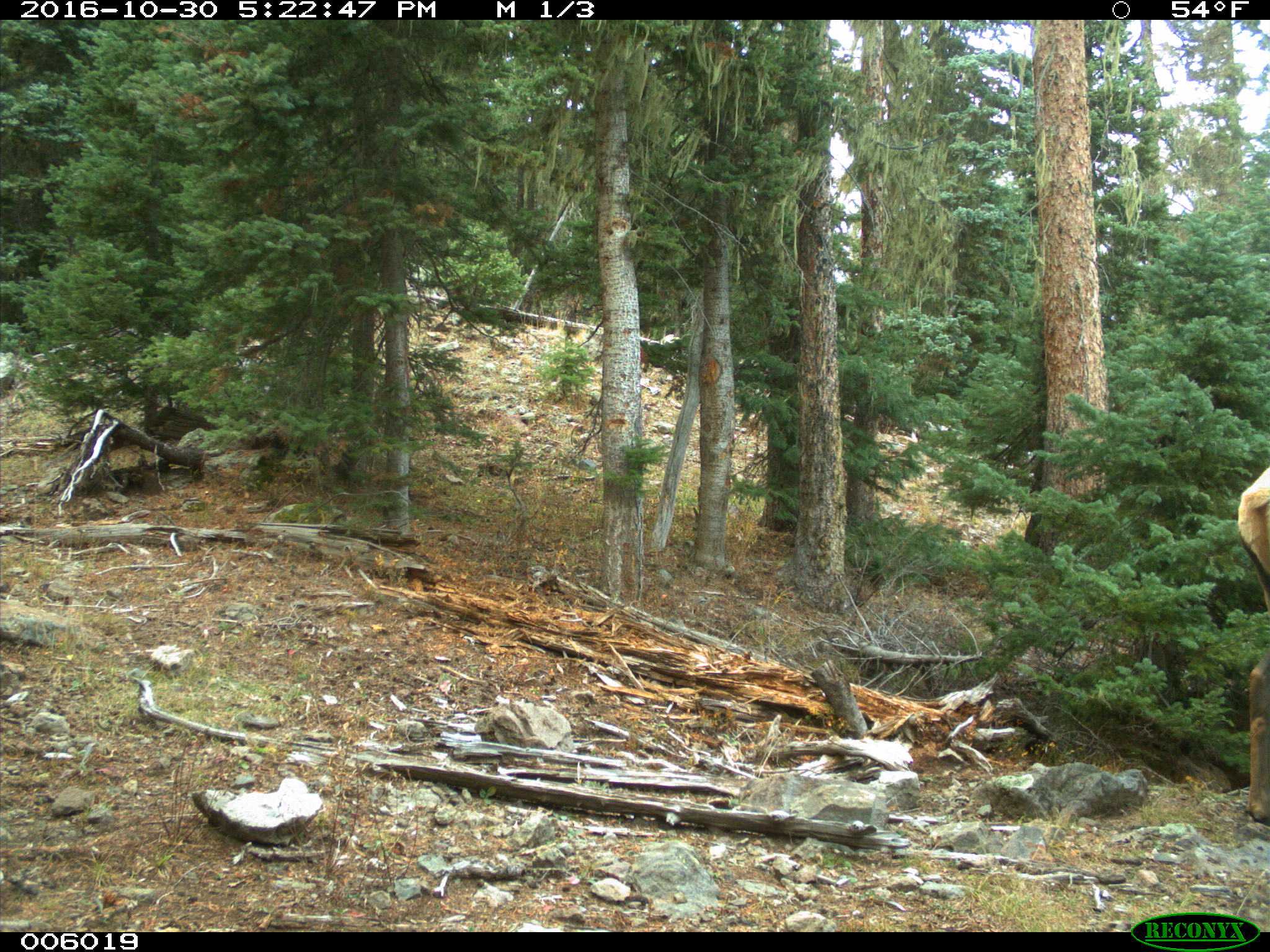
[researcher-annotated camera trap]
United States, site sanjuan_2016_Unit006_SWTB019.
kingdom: Animalia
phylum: Chordata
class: Mammalia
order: Artiodactyla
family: Cervidae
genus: Cervus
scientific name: Cervus elaphus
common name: red deer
Cervus elaphus (red deer).